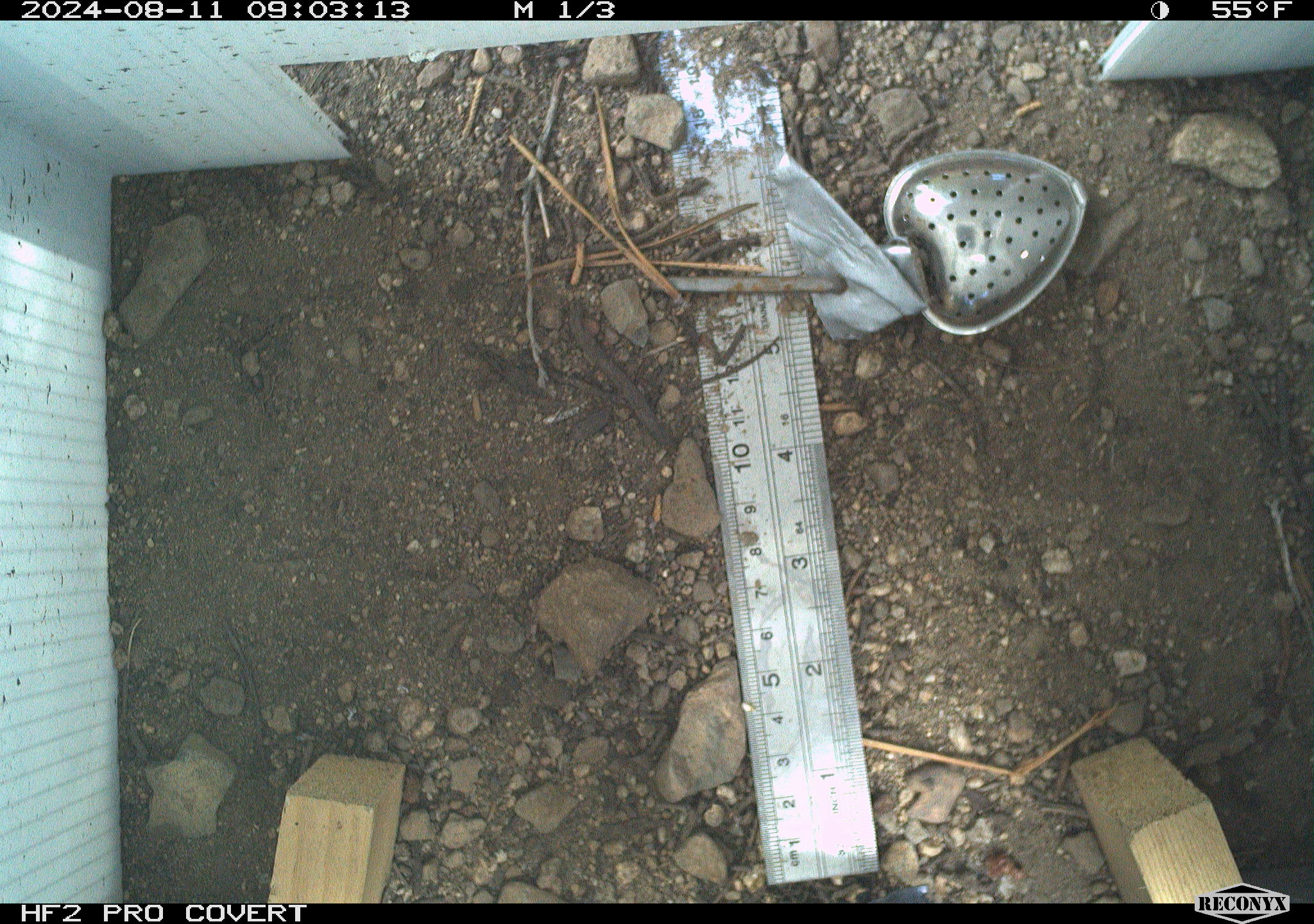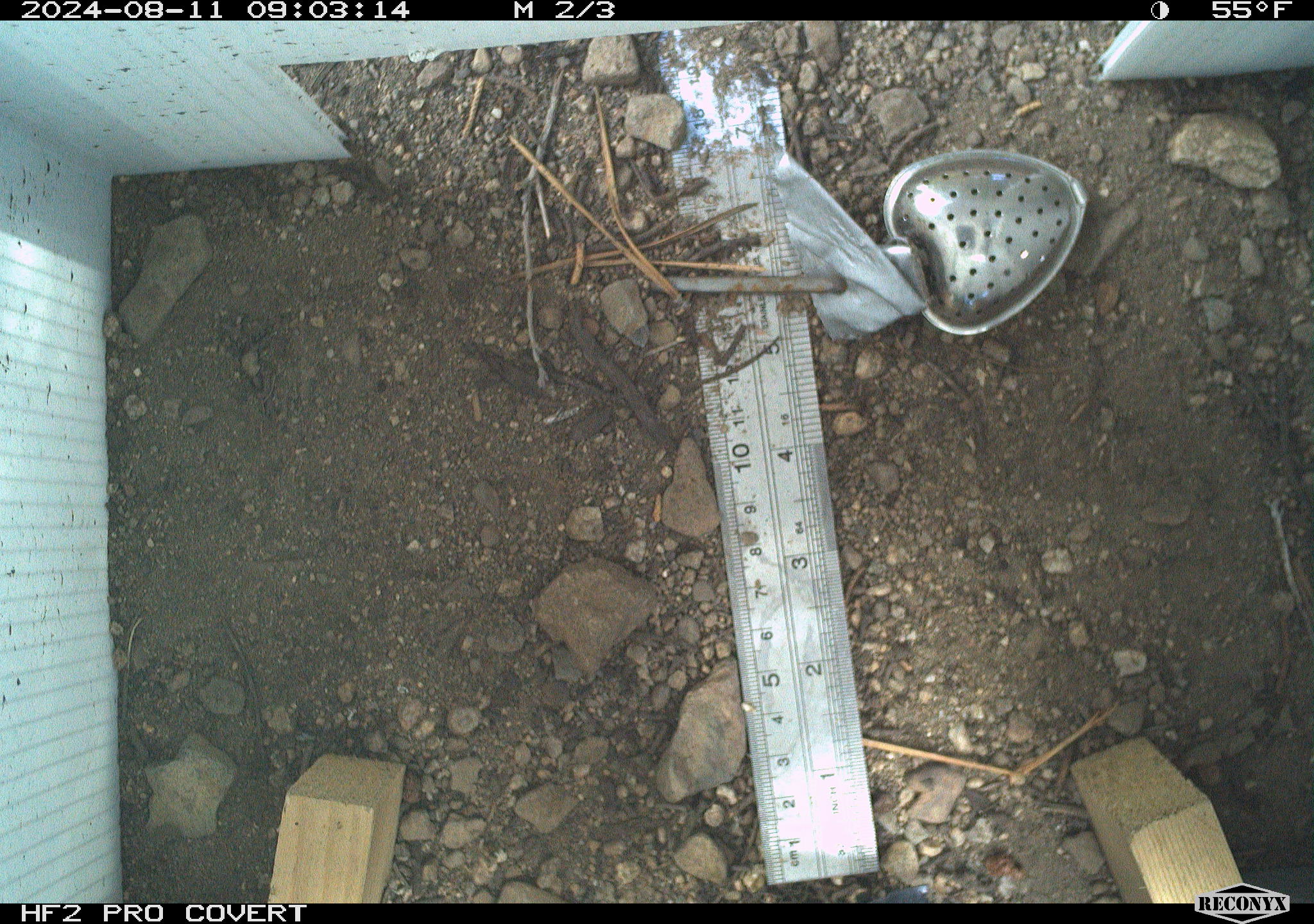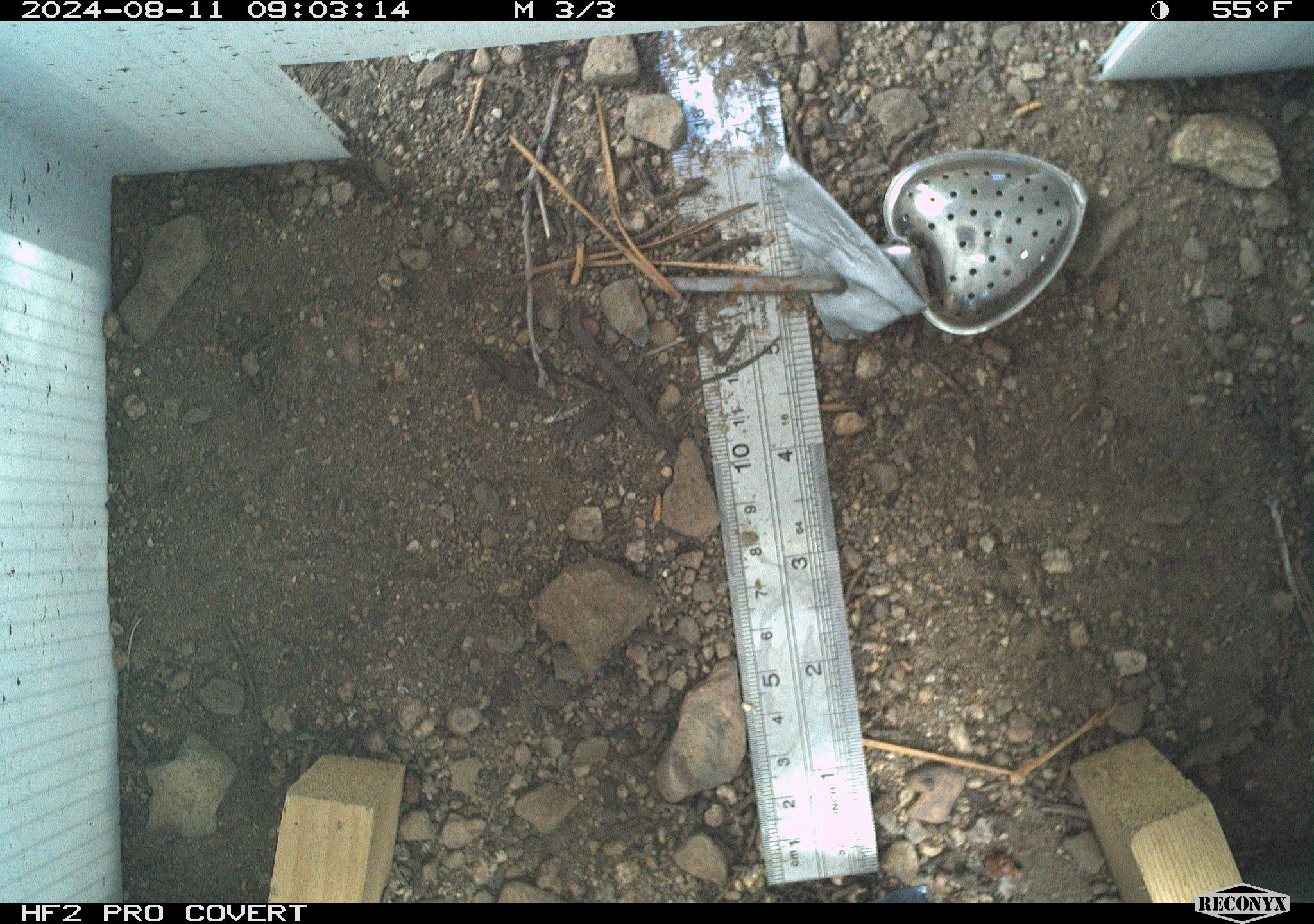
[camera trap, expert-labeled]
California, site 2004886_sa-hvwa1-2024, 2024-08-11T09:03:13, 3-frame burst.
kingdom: Animalia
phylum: Chordata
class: Mammalia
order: Rodentia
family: Sciuridae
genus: Neotamias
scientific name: Neotamias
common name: western chipmunks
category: neotamias species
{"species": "neotamias species (western chipmunks) (Neotamias)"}